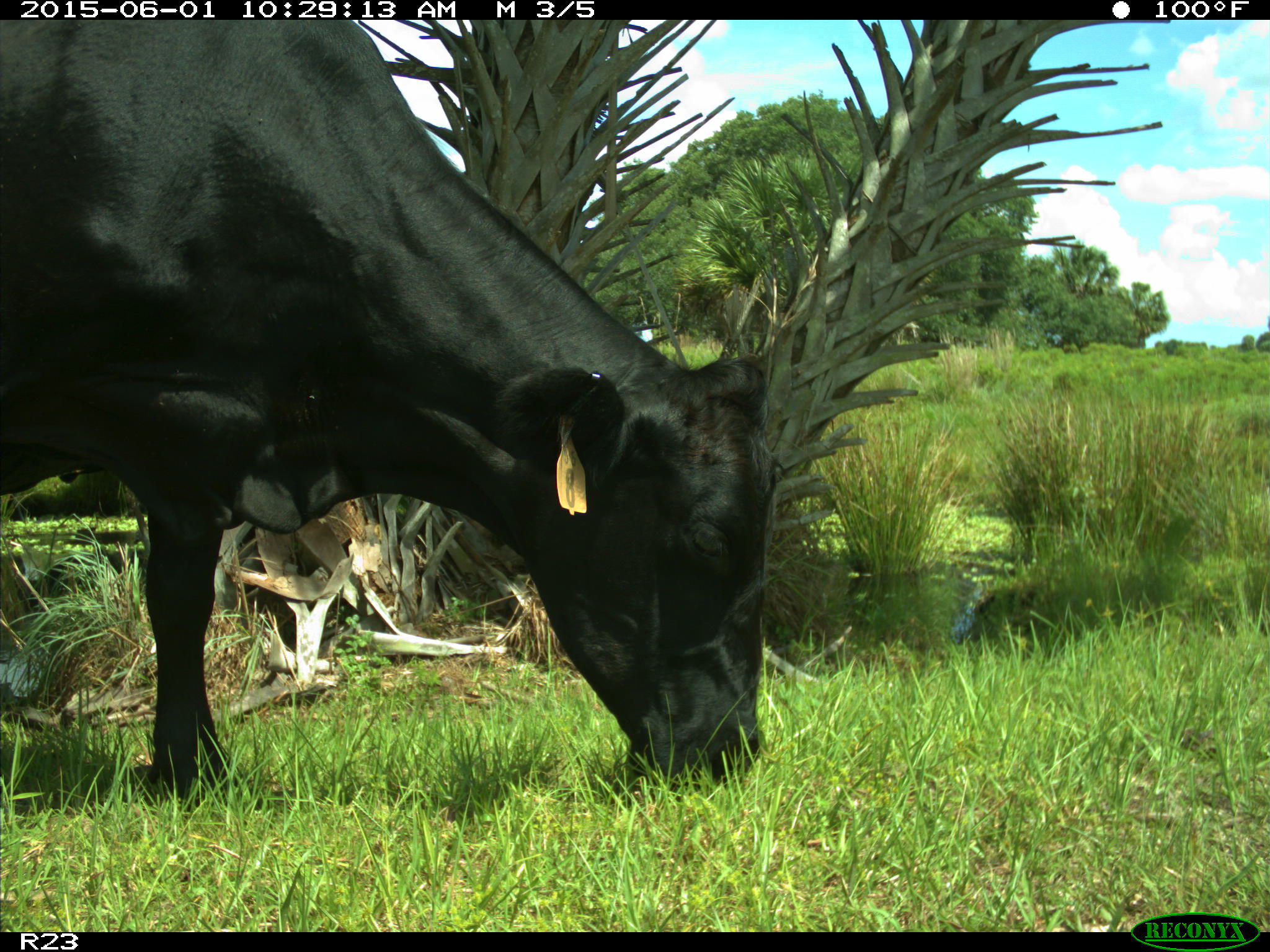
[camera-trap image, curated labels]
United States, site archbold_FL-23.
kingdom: Animalia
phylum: Chordata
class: Mammalia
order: Artiodactyla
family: Bovidae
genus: Bos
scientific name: Bos taurus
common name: domestic cow